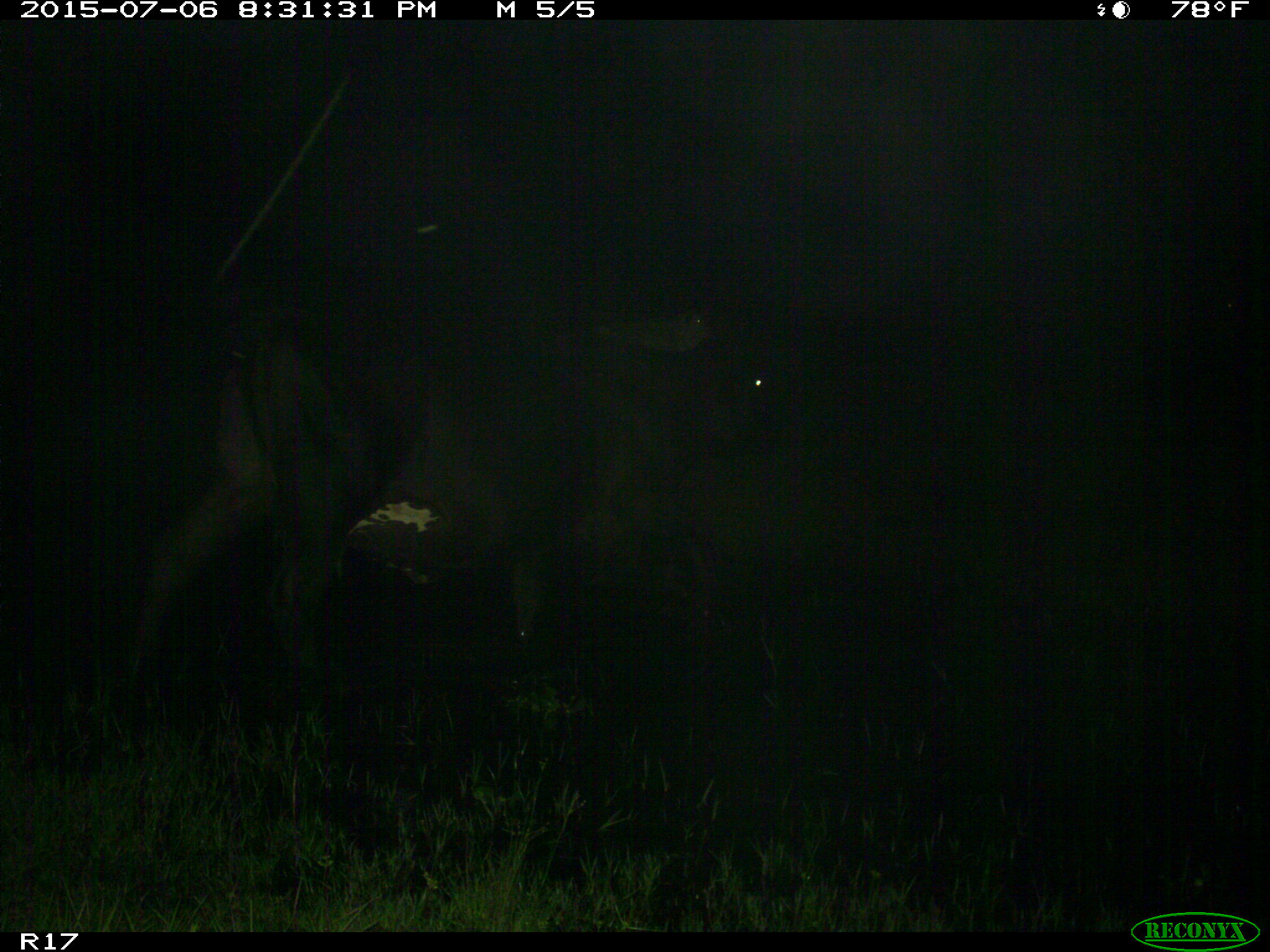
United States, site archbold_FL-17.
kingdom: Animalia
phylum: Chordata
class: Mammalia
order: Artiodactyla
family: Bovidae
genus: Bos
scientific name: Bos taurus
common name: domestic cow